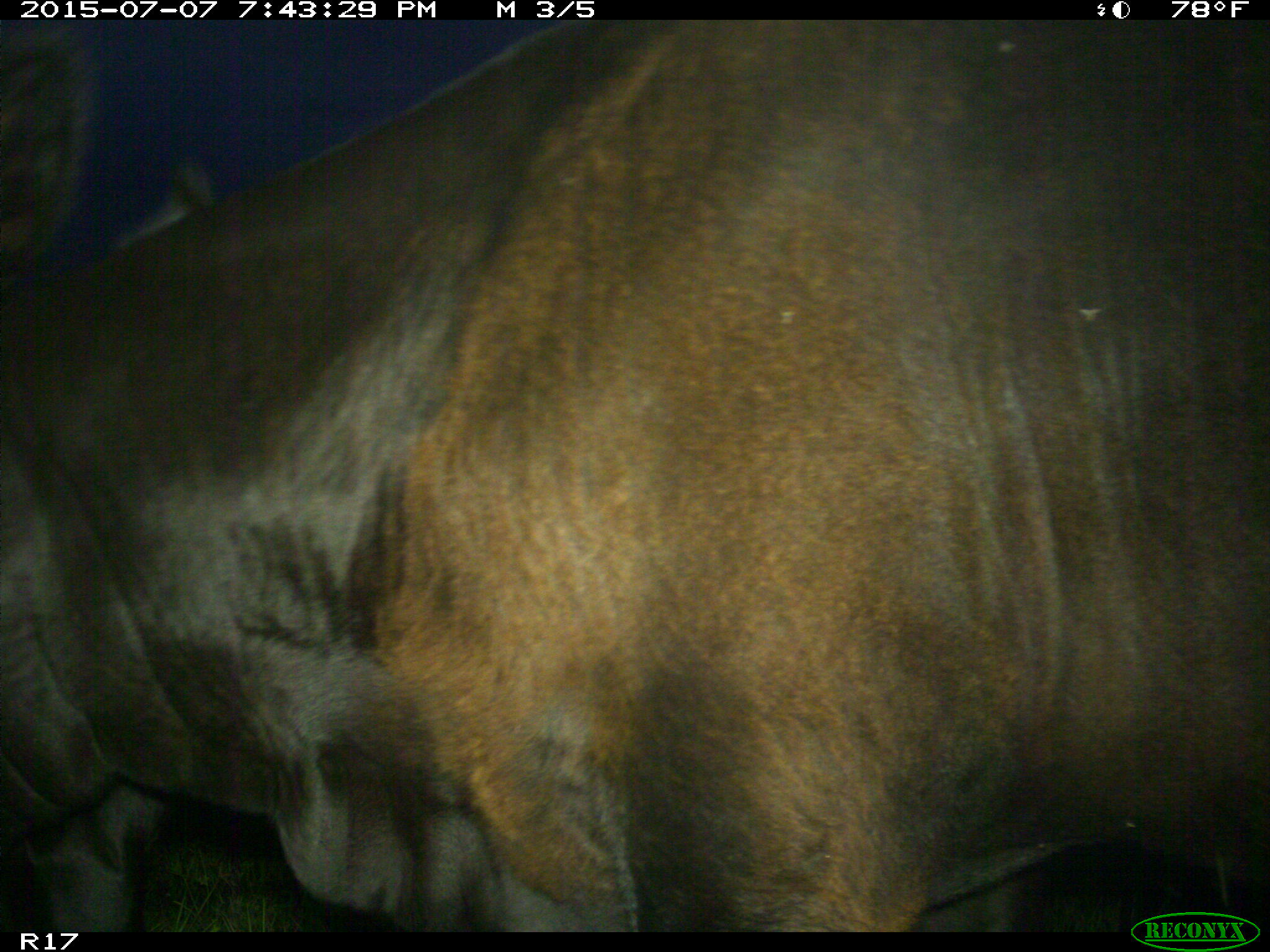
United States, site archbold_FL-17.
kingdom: Animalia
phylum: Chordata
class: Mammalia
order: Artiodactyla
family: Bovidae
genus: Bos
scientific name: Bos taurus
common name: domestic cow